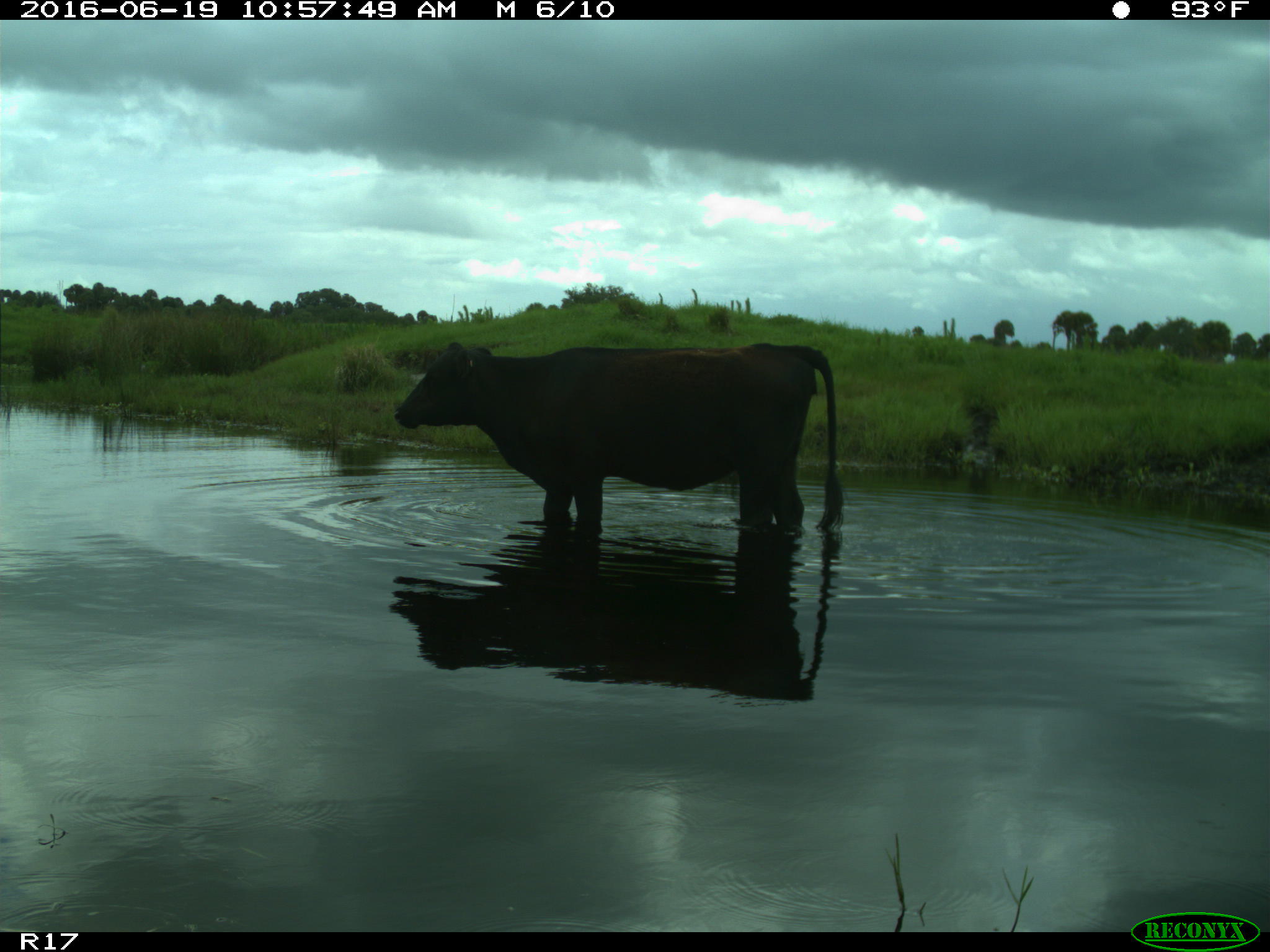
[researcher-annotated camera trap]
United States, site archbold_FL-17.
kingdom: Animalia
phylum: Chordata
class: Mammalia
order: Artiodactyla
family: Bovidae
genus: Bos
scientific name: Bos taurus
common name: domestic cow